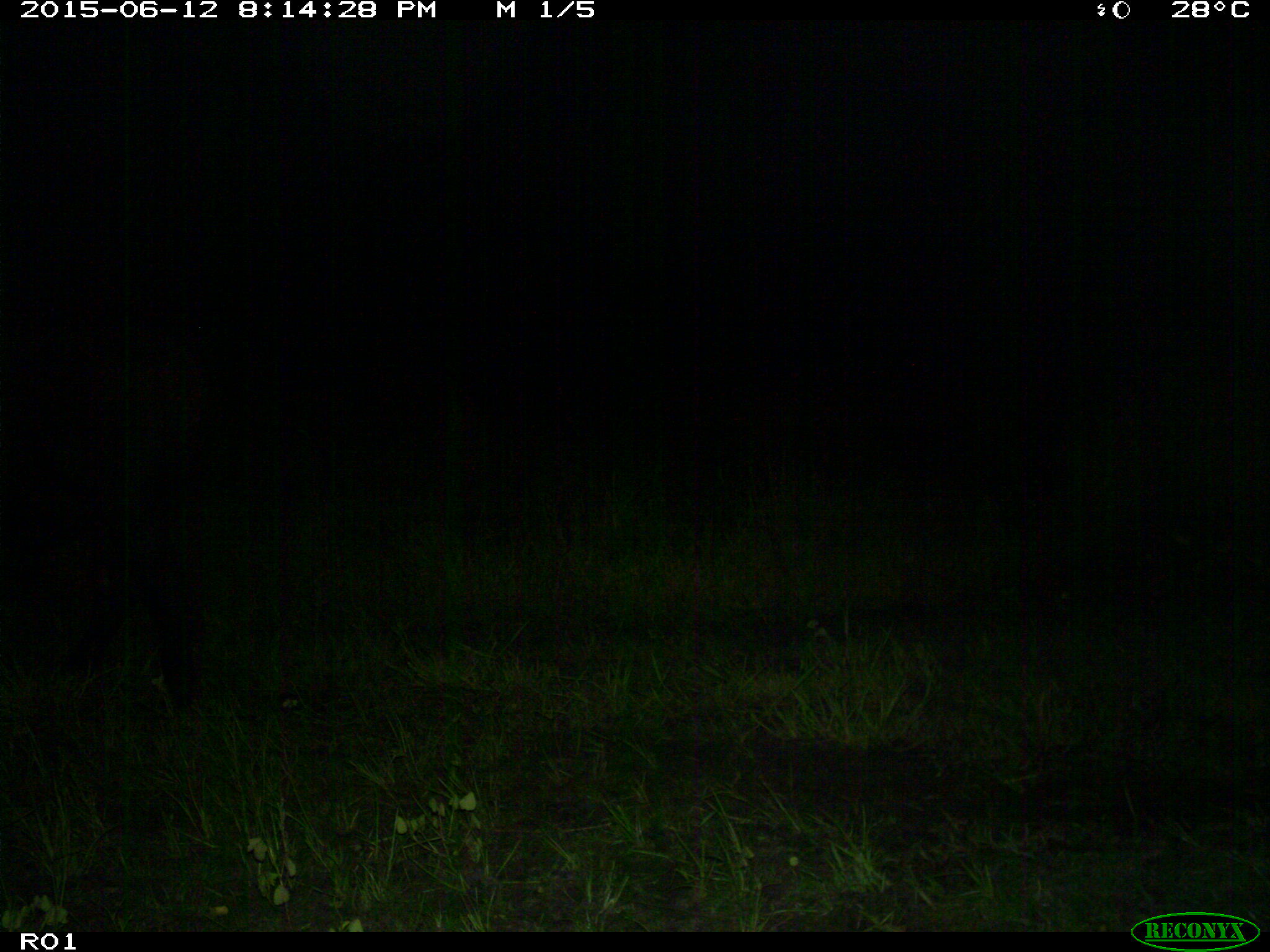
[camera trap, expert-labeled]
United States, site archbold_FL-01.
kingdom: Animalia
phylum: Chordata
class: Mammalia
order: Artiodactyla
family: Bovidae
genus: Bos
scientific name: Bos taurus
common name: domestic cow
Bos taurus (domestic cow).